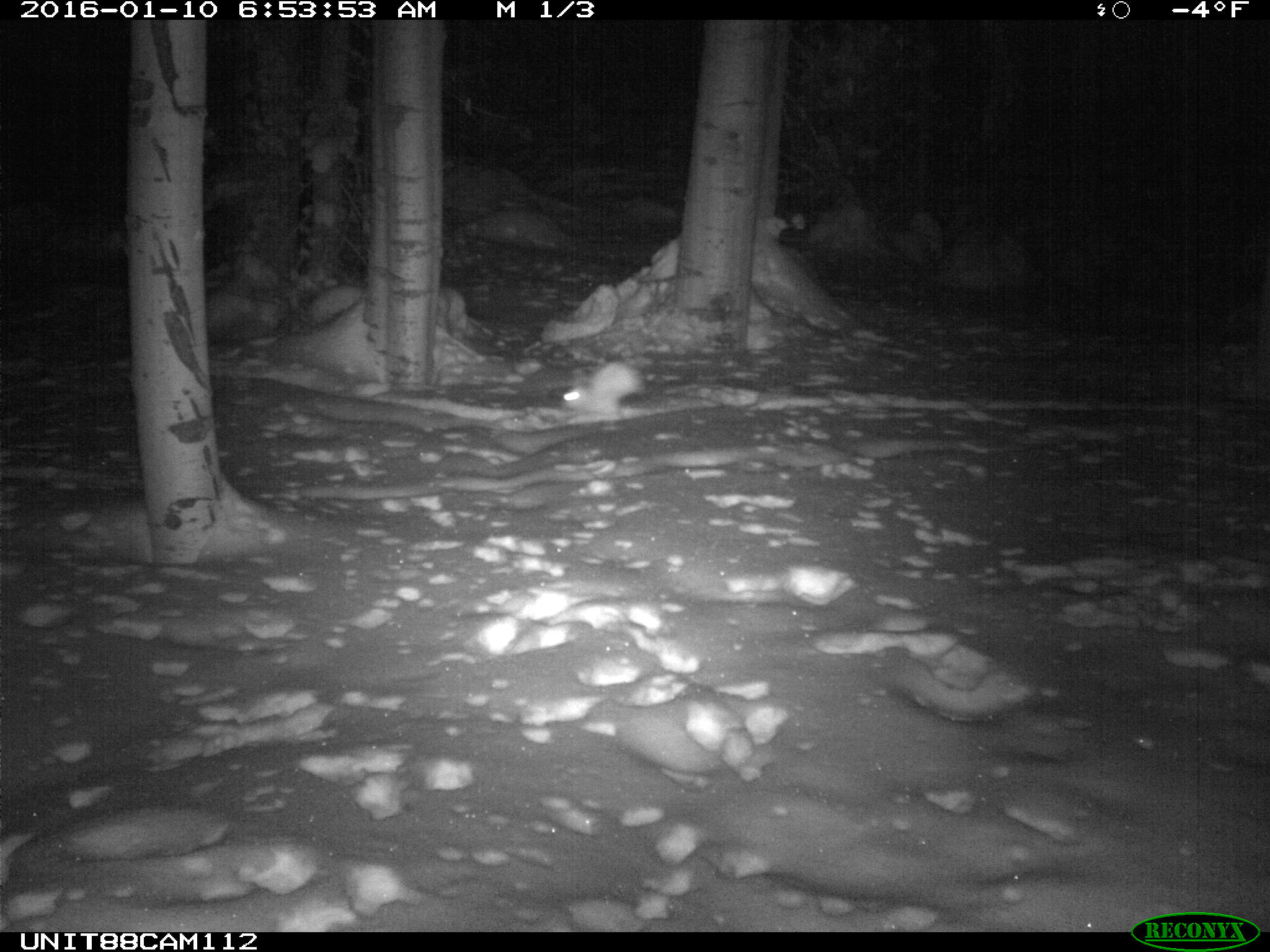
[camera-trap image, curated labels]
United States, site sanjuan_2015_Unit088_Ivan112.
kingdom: Animalia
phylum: Chordata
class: Mammalia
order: Lagomorpha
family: Leporidae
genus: Lepus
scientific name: Lepus americanus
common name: snowshoe hare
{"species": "Lepus americanus (snowshoe hare)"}